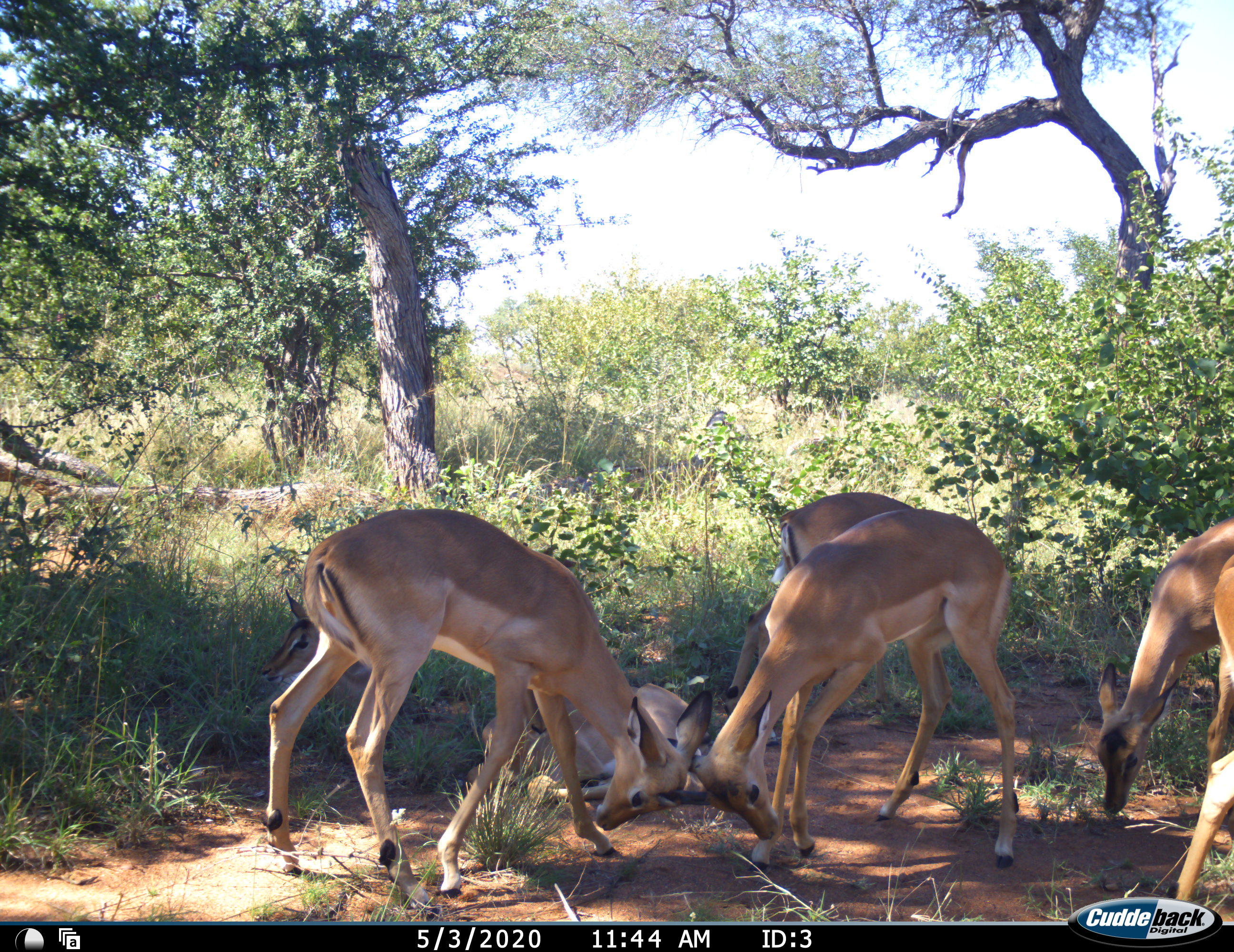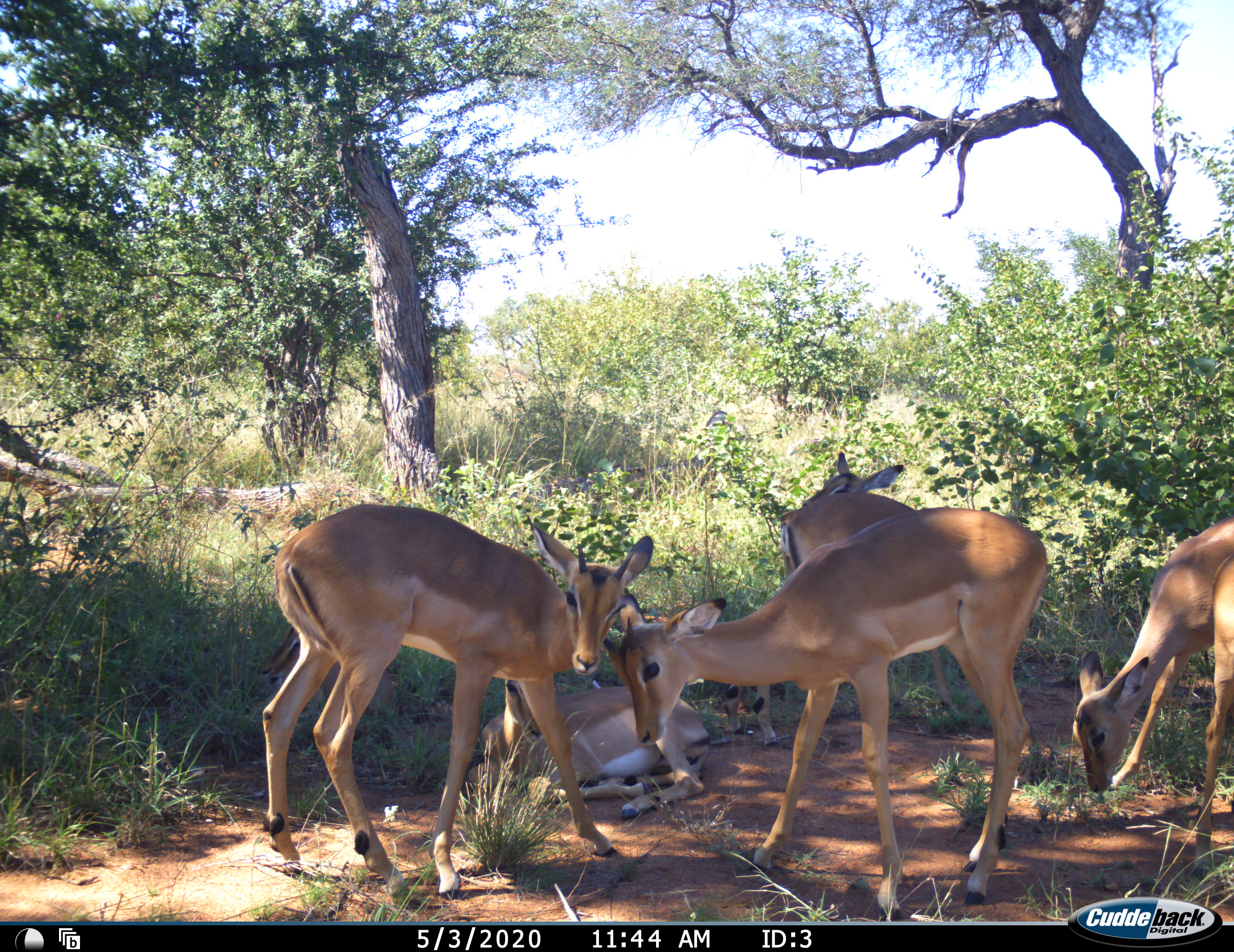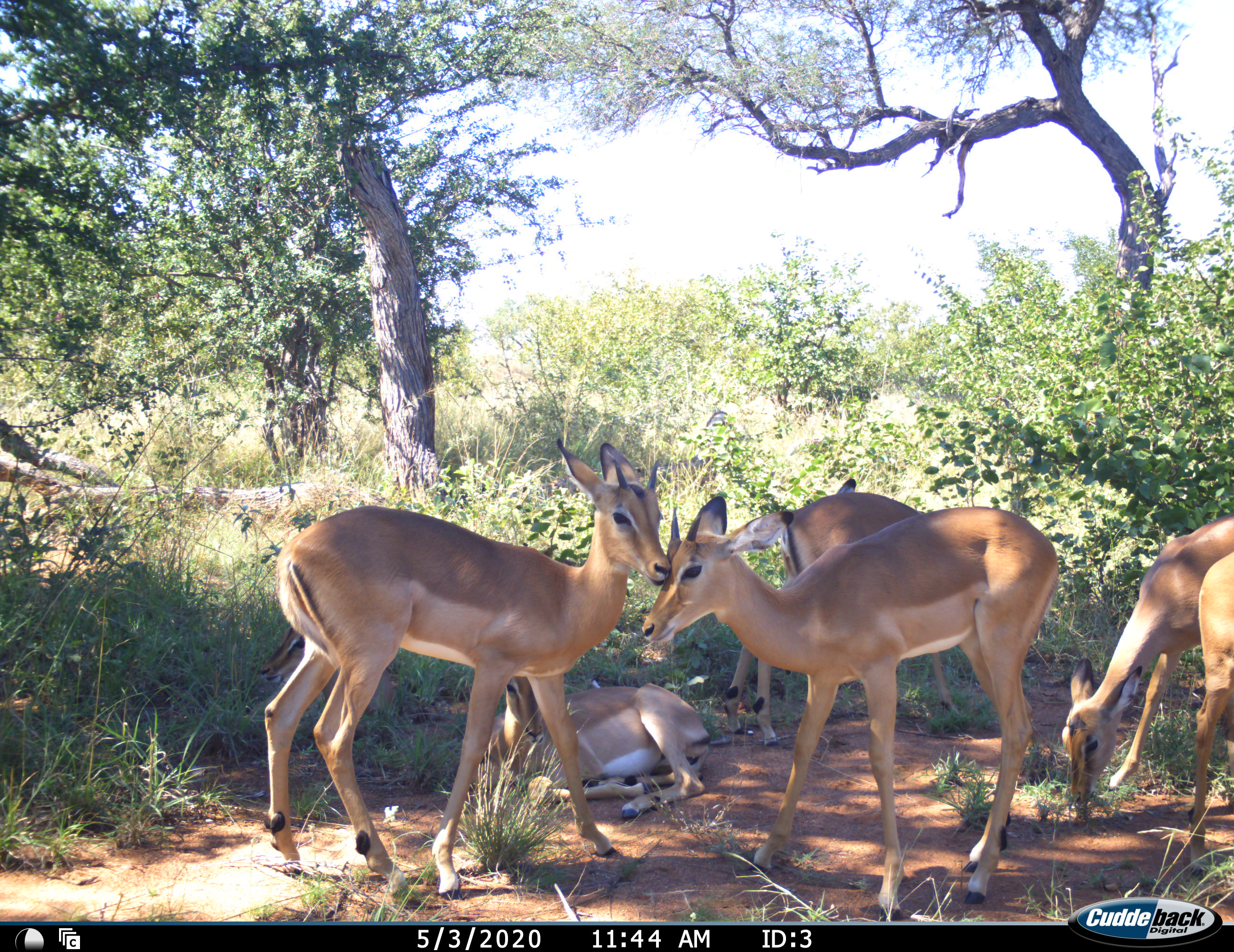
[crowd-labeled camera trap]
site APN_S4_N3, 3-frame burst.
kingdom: Animalia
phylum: Chordata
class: Mammalia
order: Artiodactyla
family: Bovidae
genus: Aepyceros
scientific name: Aepyceros melampus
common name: impala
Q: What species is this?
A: Impala (Aepyceros melampus).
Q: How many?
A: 6.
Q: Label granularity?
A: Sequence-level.